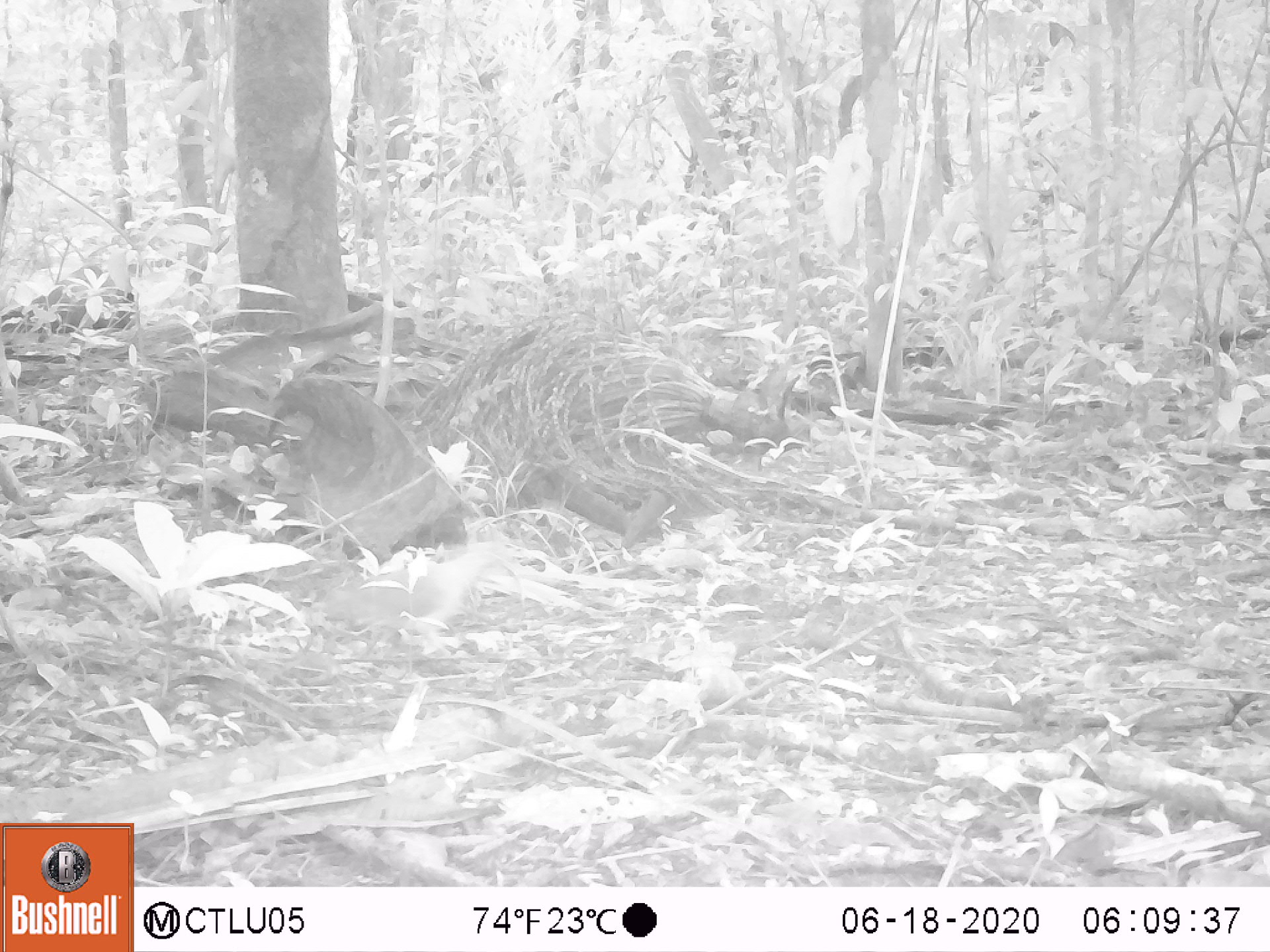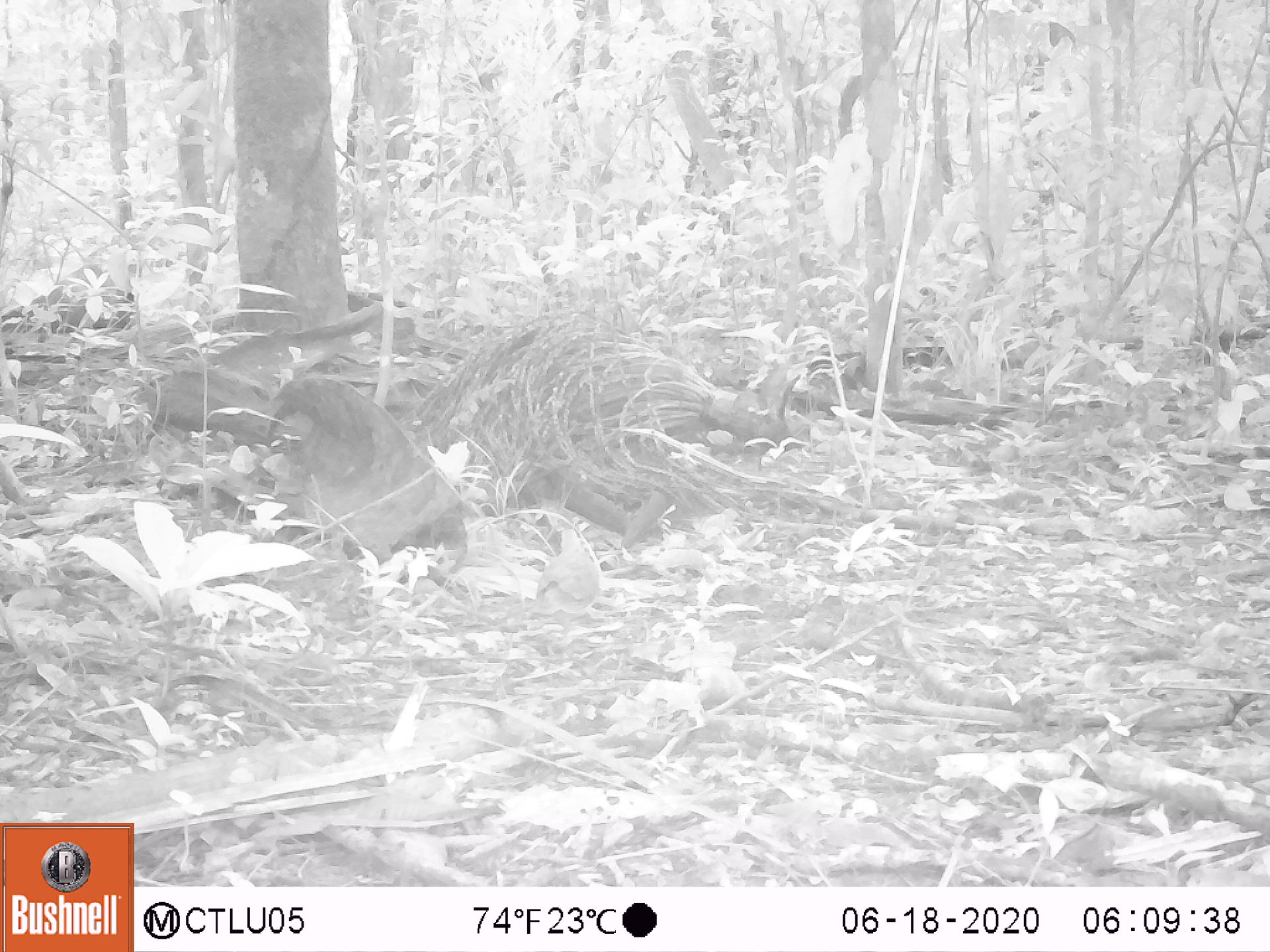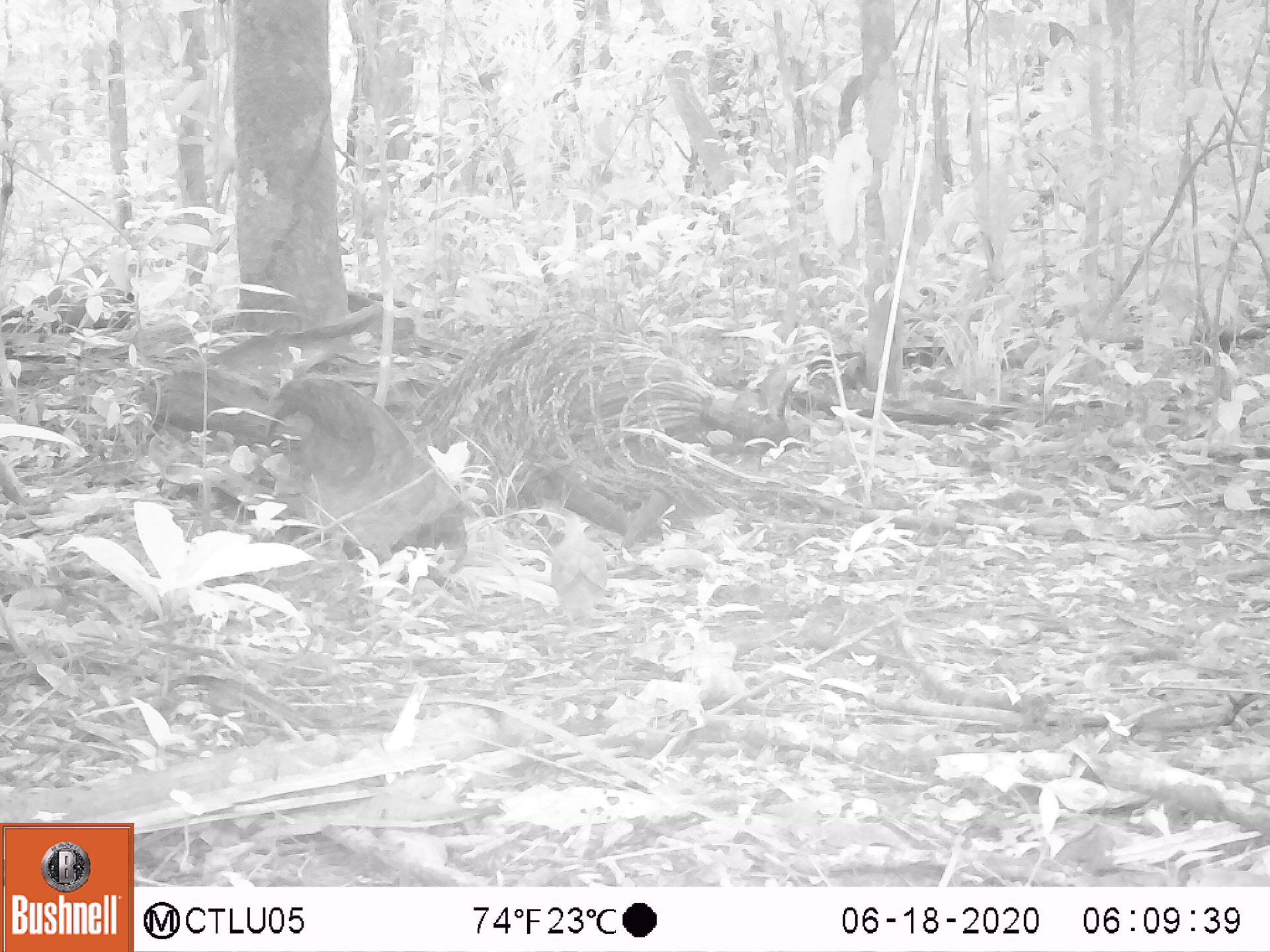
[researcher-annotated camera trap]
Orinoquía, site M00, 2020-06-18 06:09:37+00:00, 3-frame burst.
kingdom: Animalia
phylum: Chordata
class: Aves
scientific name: Aves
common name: bird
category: unknown bird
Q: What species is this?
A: Unknown bird (bird) (Aves).